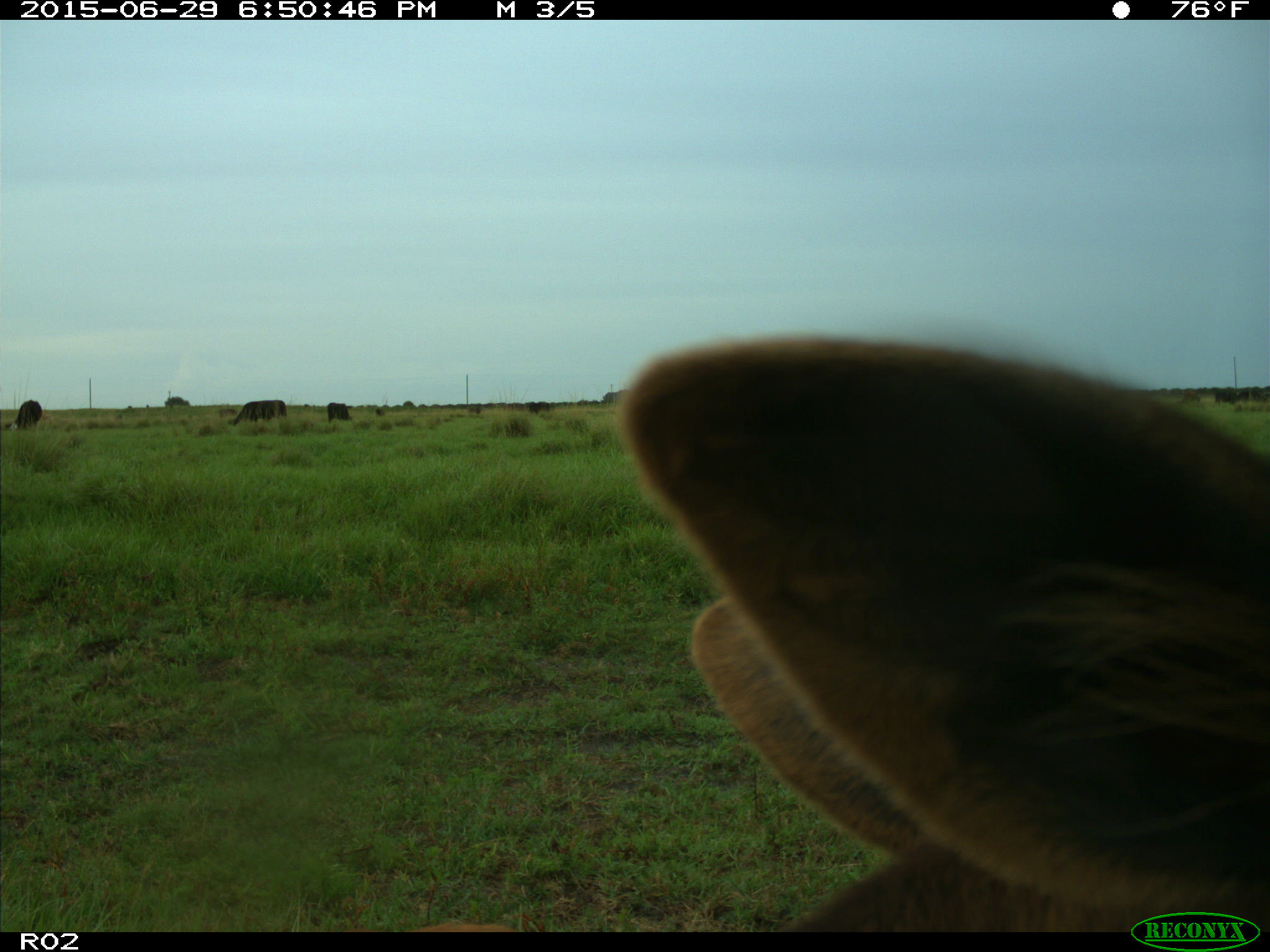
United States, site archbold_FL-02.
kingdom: Animalia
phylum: Chordata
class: Mammalia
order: Artiodactyla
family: Bovidae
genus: Bos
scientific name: Bos taurus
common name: domestic cow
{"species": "Bos taurus (domestic cow)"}